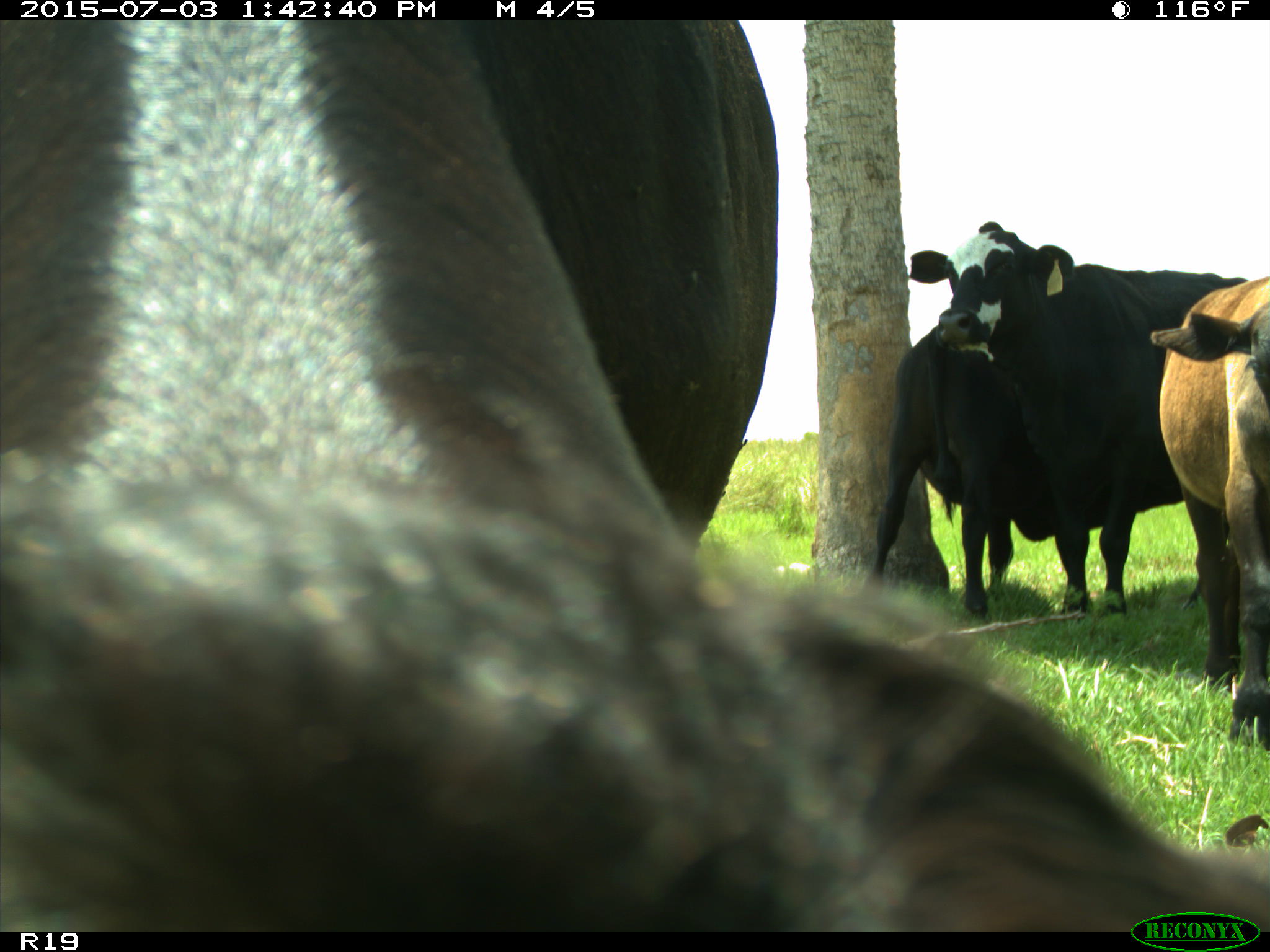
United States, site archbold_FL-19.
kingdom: Animalia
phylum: Chordata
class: Mammalia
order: Artiodactyla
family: Bovidae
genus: Bos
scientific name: Bos taurus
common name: domestic cow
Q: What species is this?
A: Bos taurus (domestic cow).